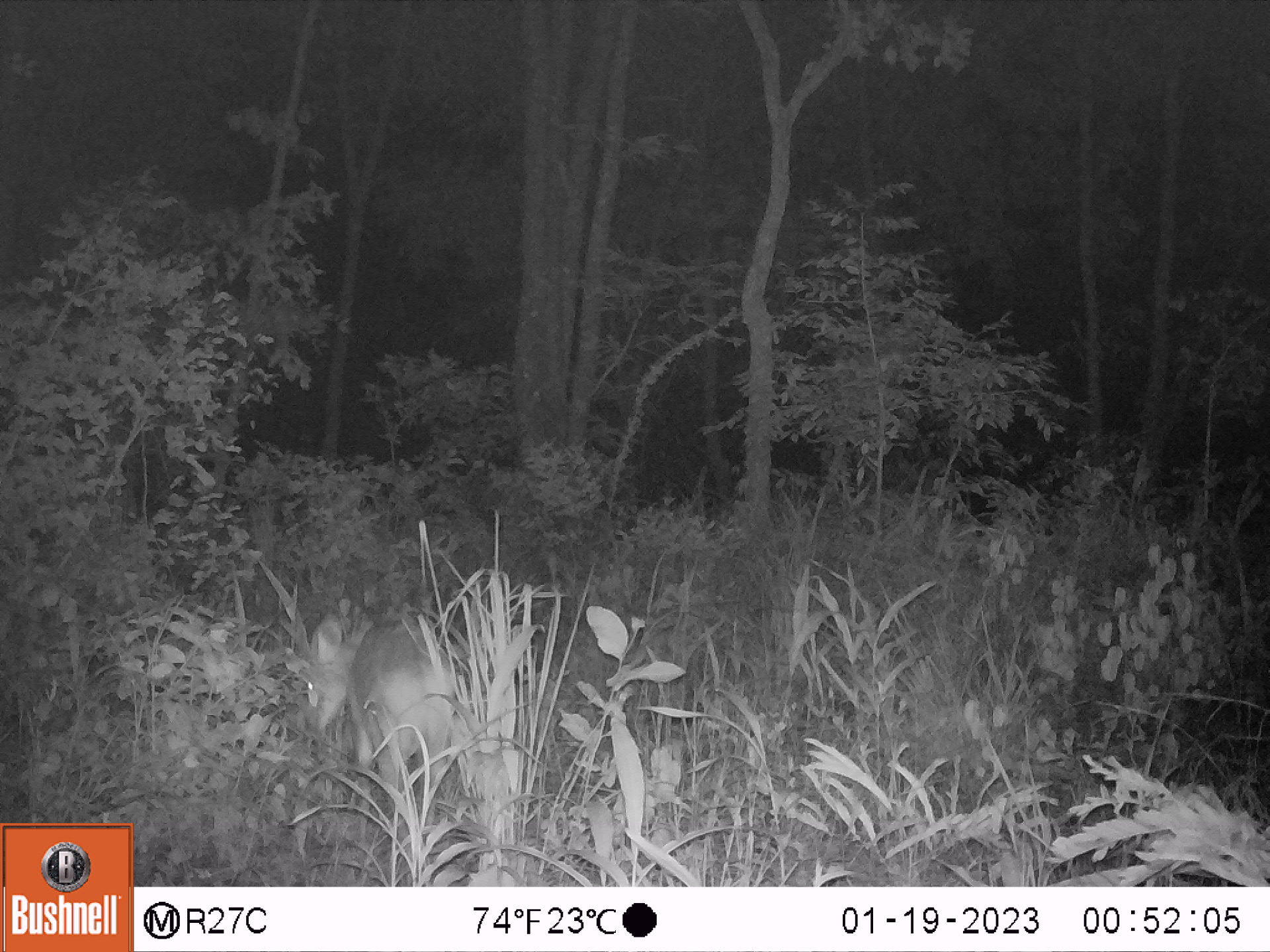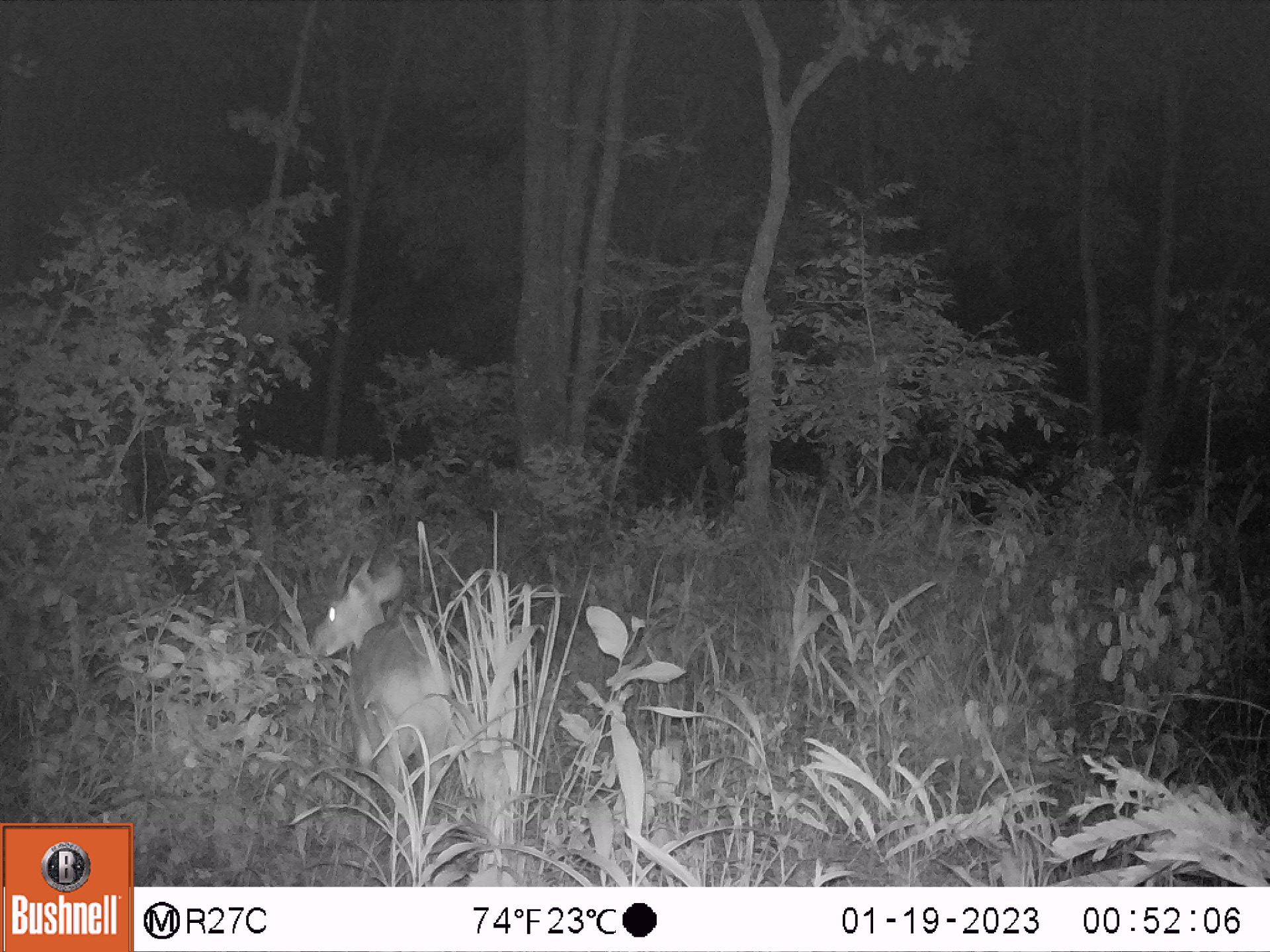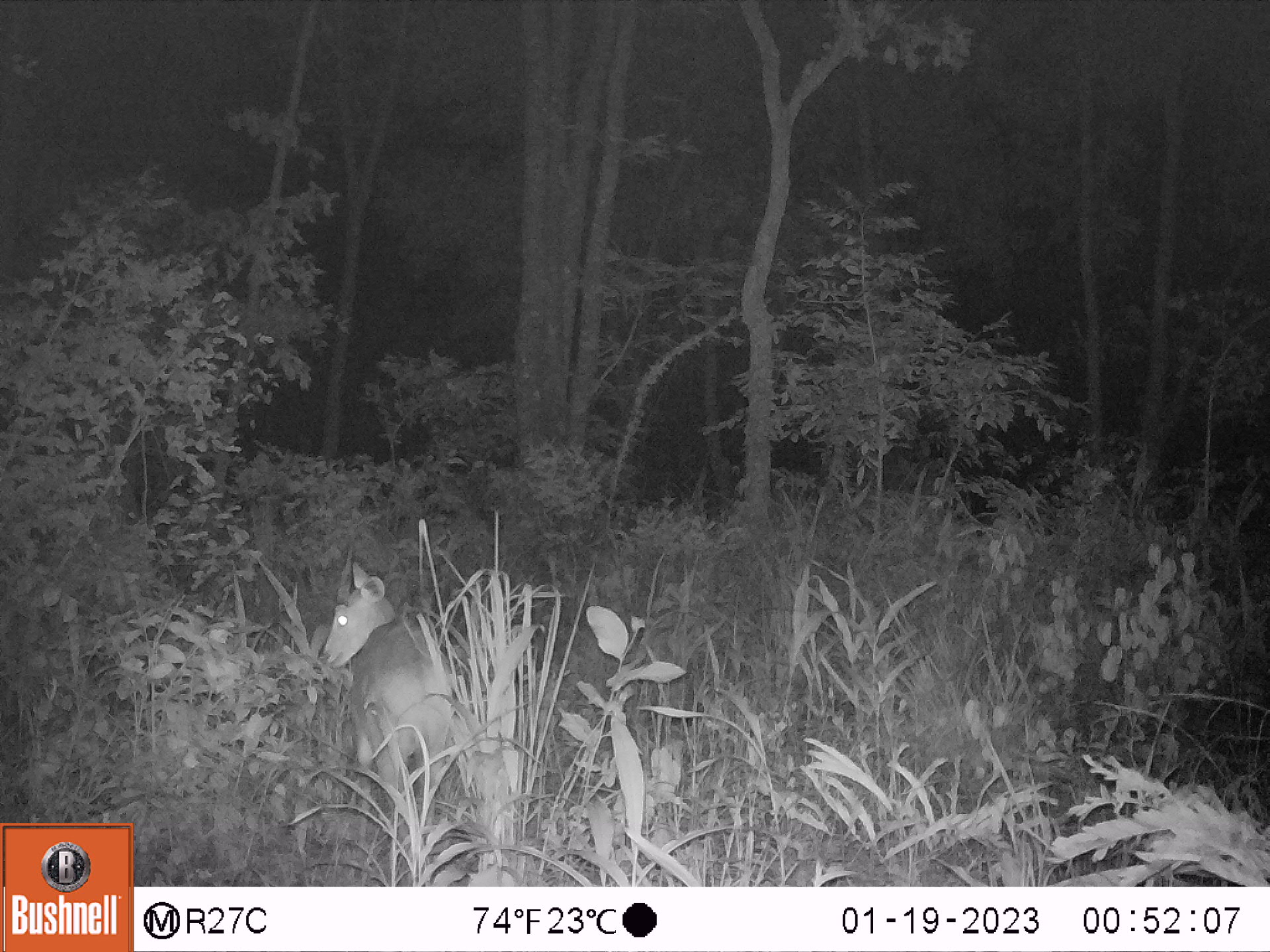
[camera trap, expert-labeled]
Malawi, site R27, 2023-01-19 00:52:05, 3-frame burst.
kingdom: Animalia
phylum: Chordata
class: Mammalia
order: Artiodactyla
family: Bovidae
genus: Tragelaphus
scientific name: Tragelaphus sylvaticus sylvaticus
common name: cape bushbuck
Cape bushbuck (Tragelaphus sylvaticus sylvaticus), count 1.